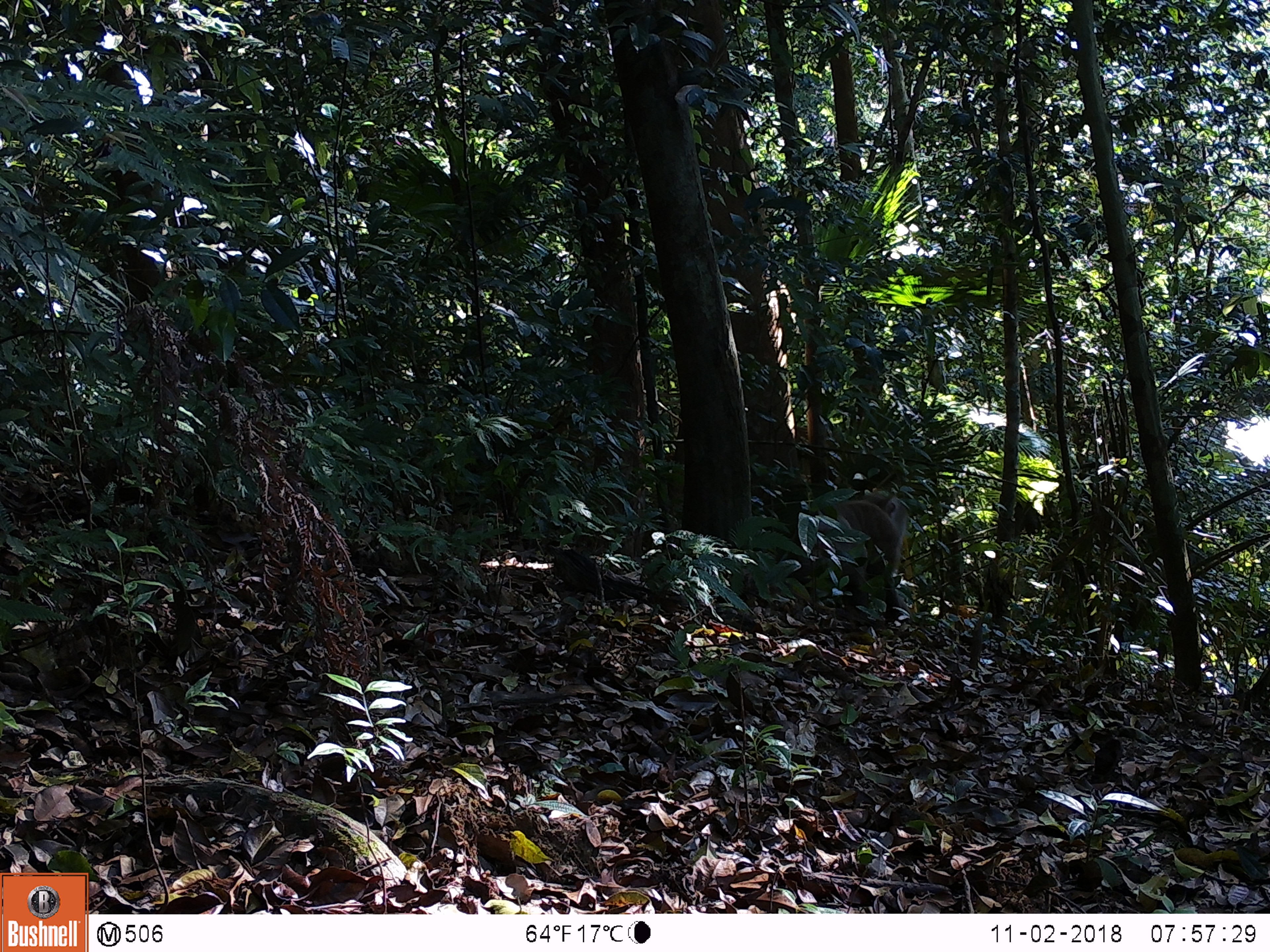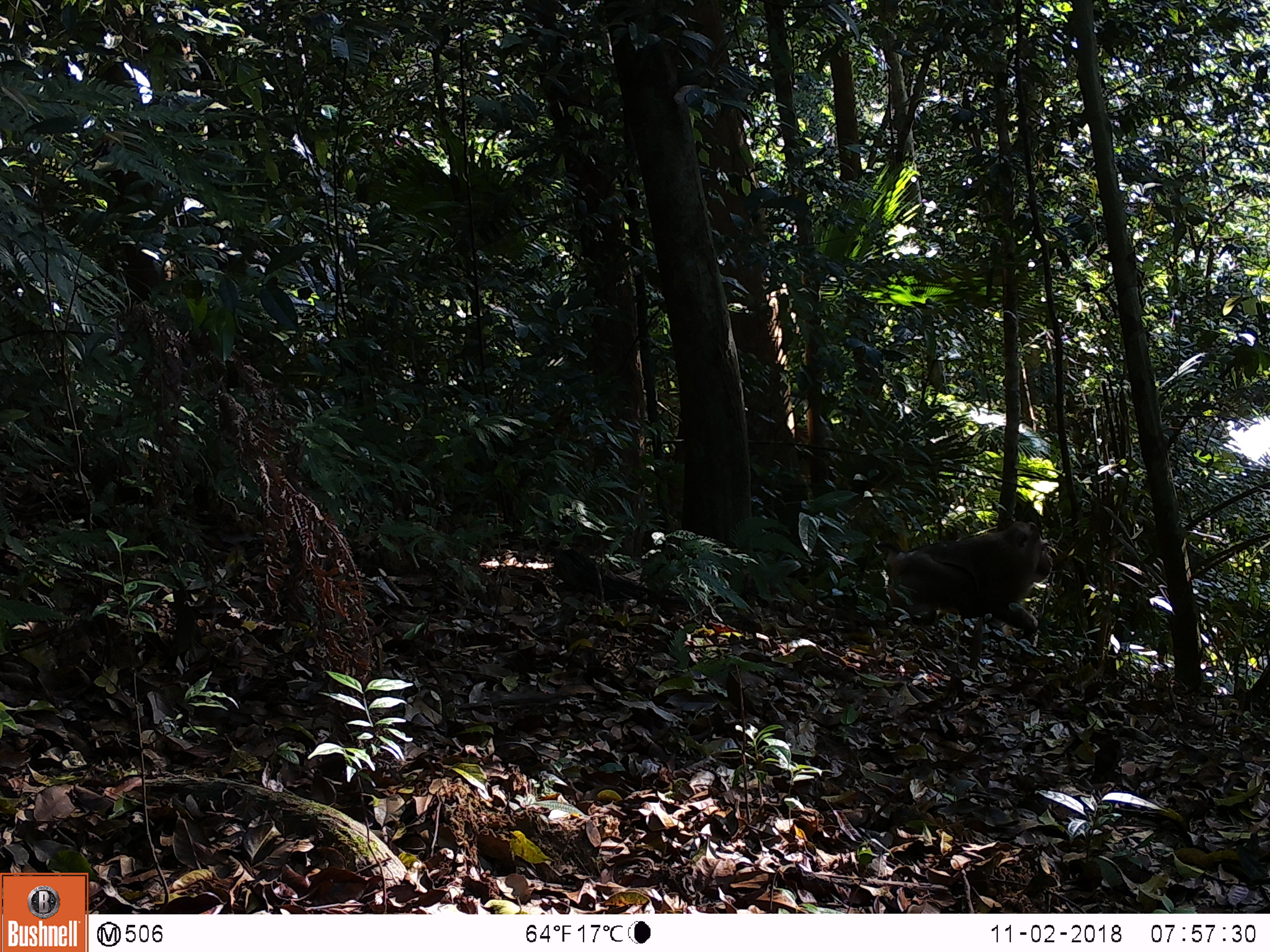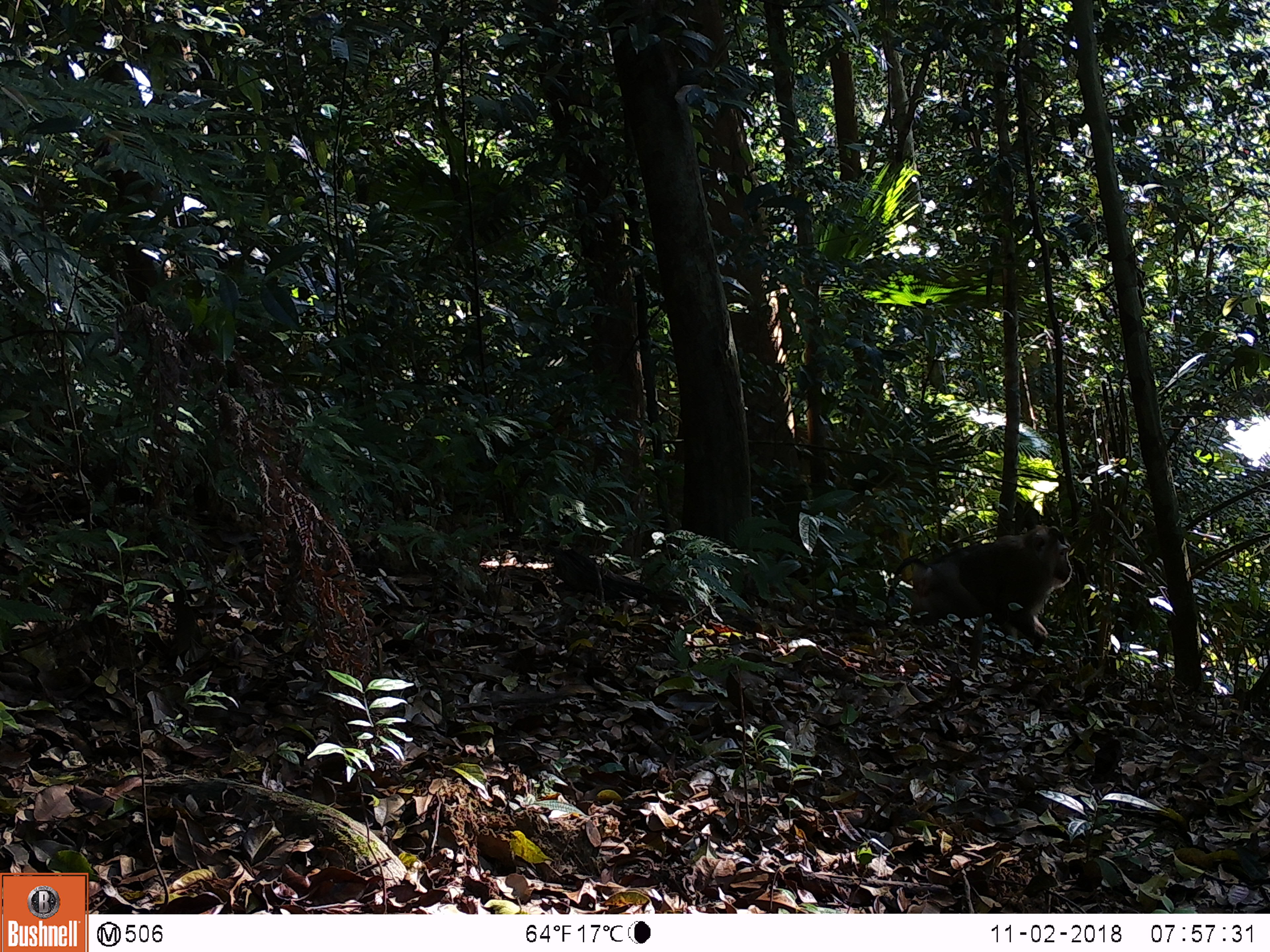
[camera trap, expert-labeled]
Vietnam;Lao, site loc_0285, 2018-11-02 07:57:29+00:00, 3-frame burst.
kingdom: Animalia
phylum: Chordata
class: Mammalia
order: Primates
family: Cercopithecidae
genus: Macaca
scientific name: Macaca nemestrina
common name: pig-tailed macaque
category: pig tailed macaque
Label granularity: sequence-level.